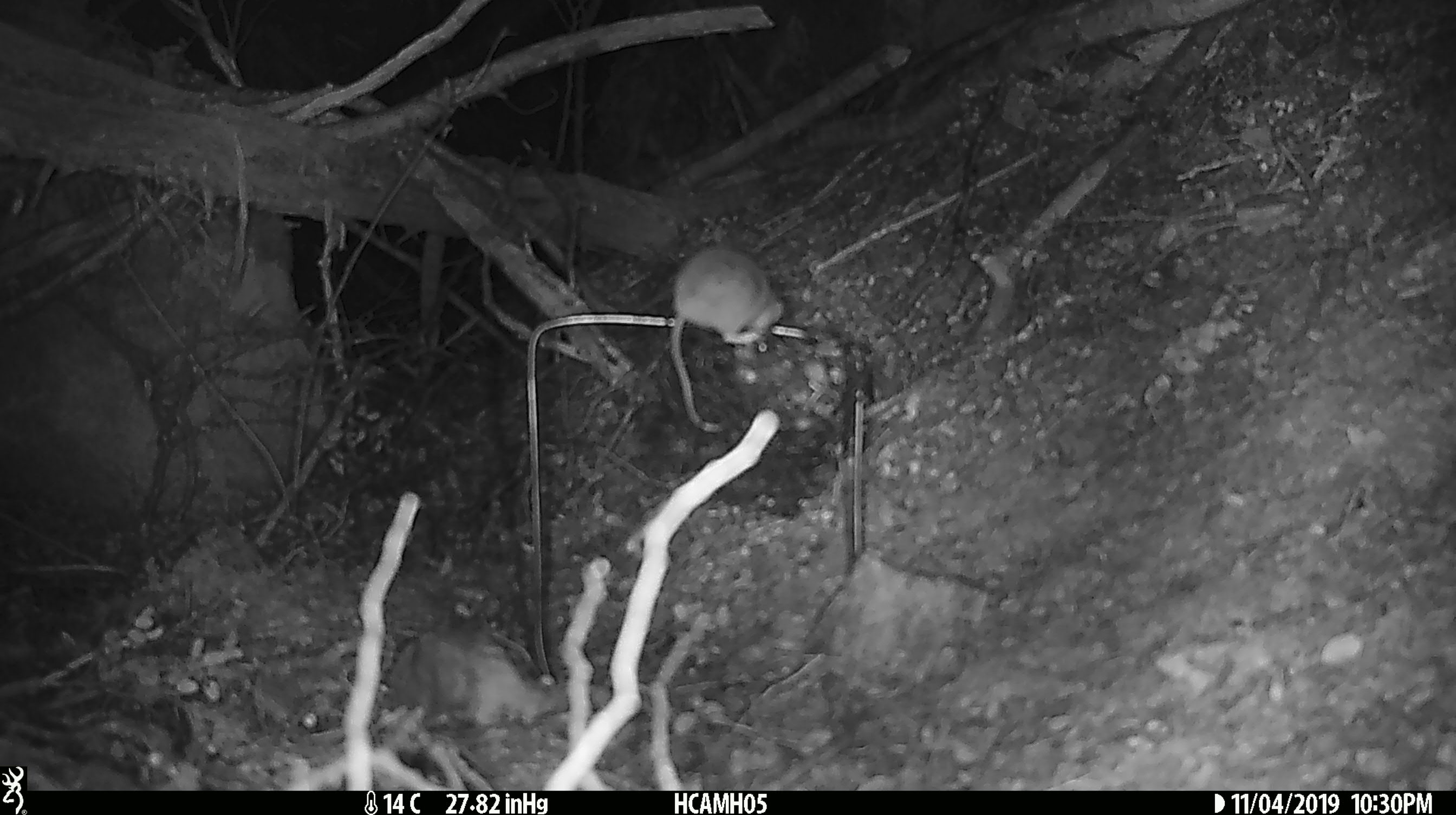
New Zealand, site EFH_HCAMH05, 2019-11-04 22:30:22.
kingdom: Animalia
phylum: Chordata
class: Mammalia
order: Rodentia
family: Muridae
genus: Mus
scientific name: Mus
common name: mouse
Mouse (Mus).